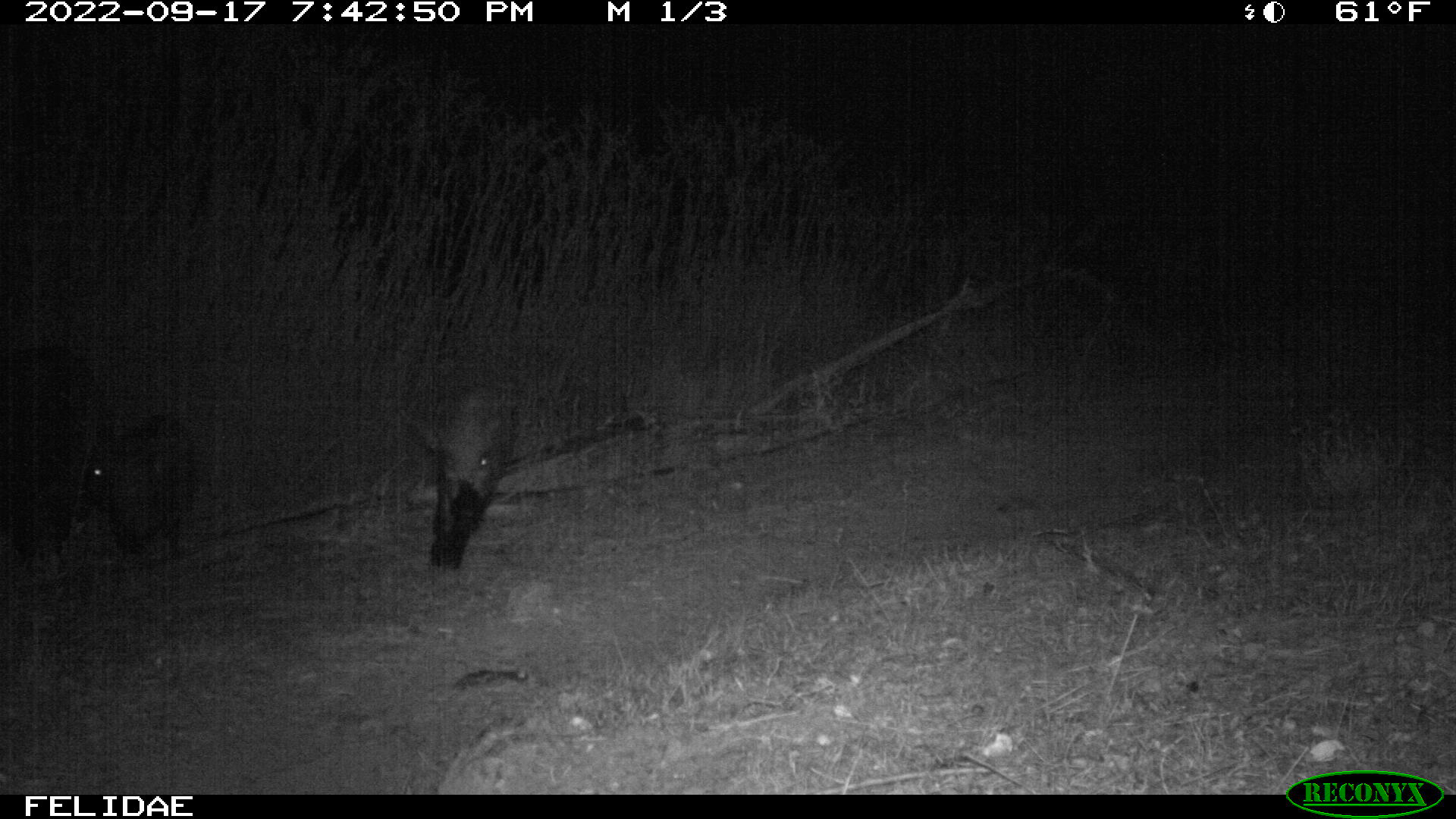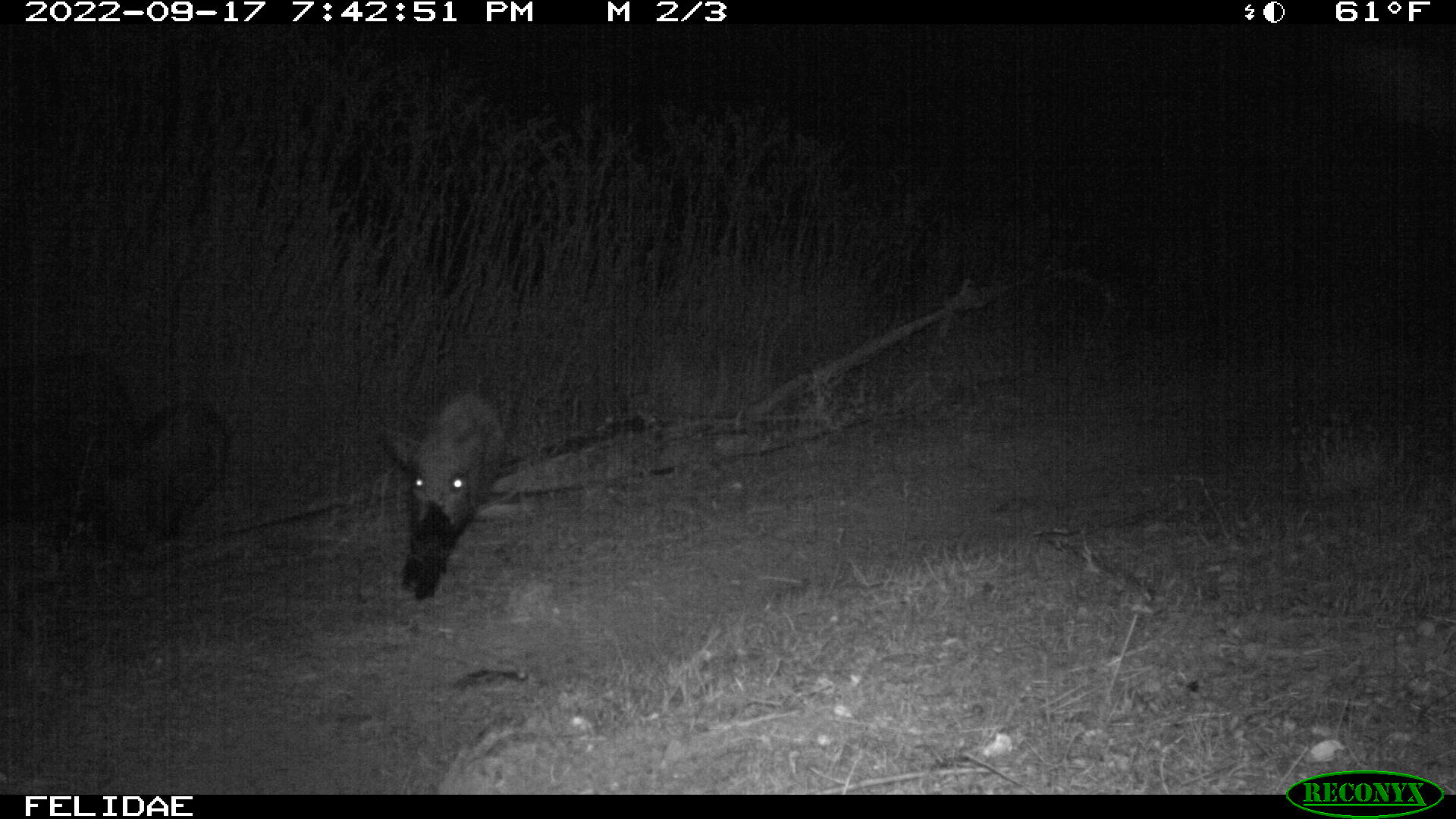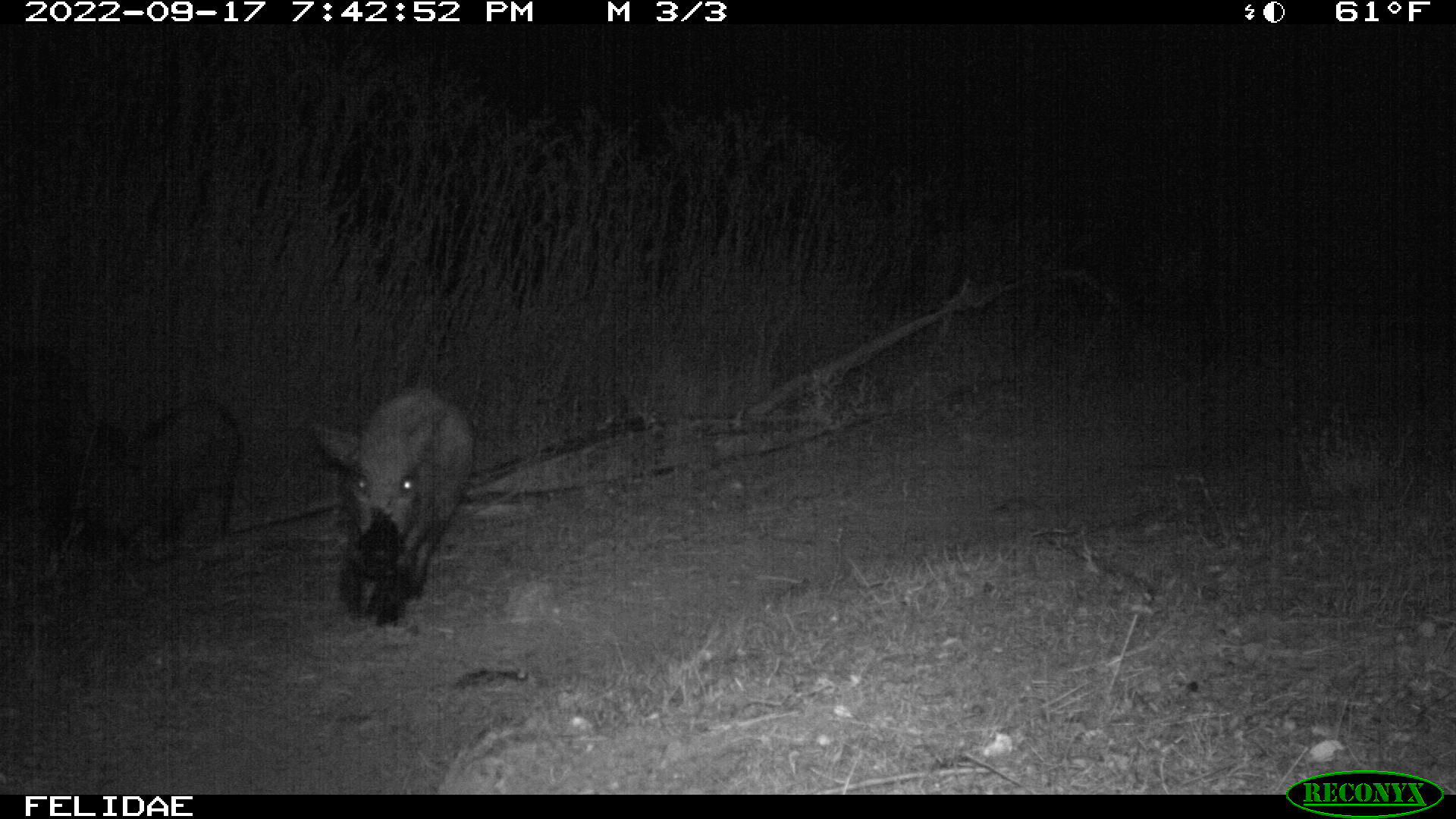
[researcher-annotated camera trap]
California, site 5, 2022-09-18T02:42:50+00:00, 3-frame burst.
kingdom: Animalia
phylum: Chordata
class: Mammalia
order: Artiodactyla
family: Suidae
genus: Sus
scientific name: Sus scrofa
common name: wild boar